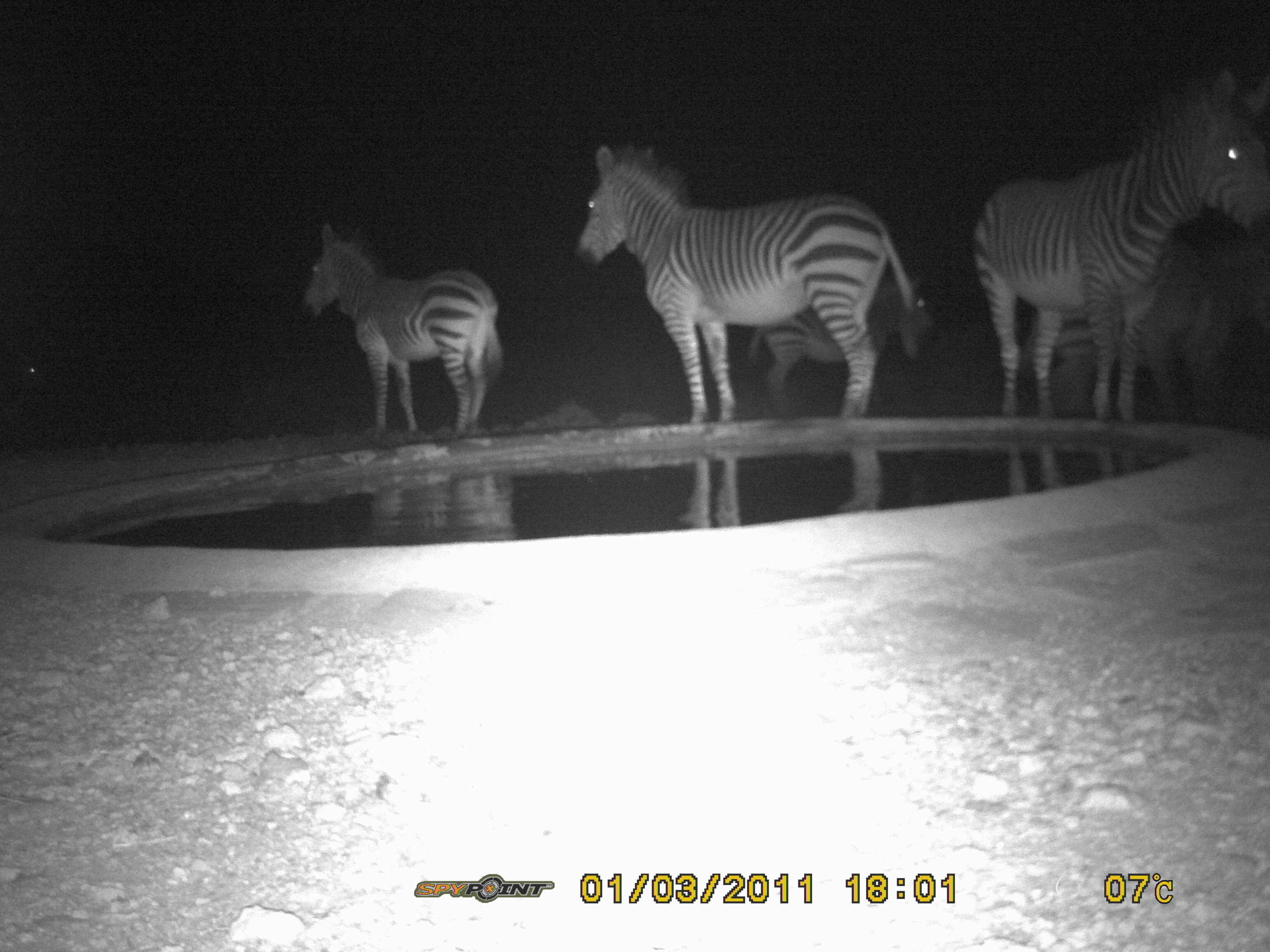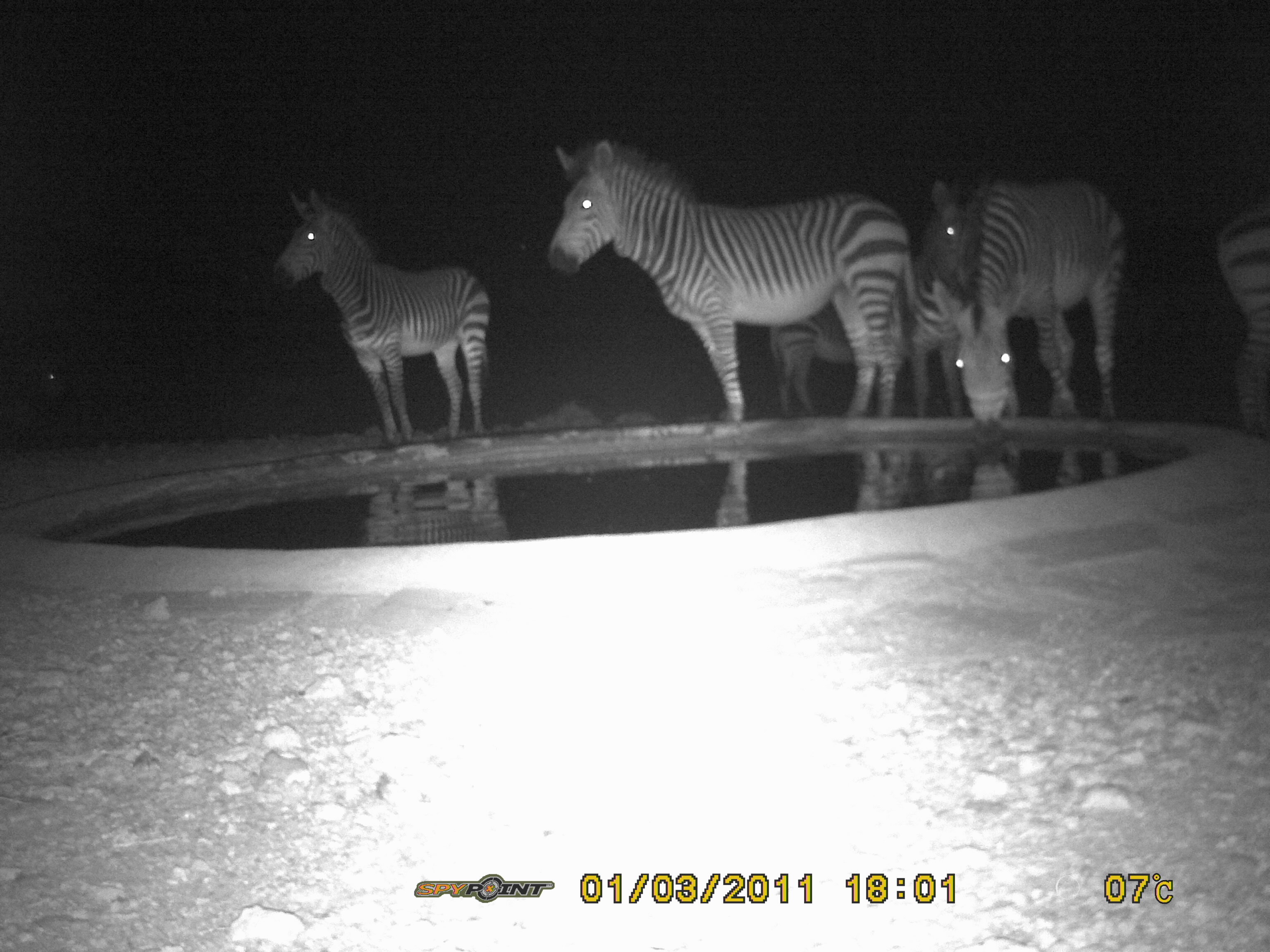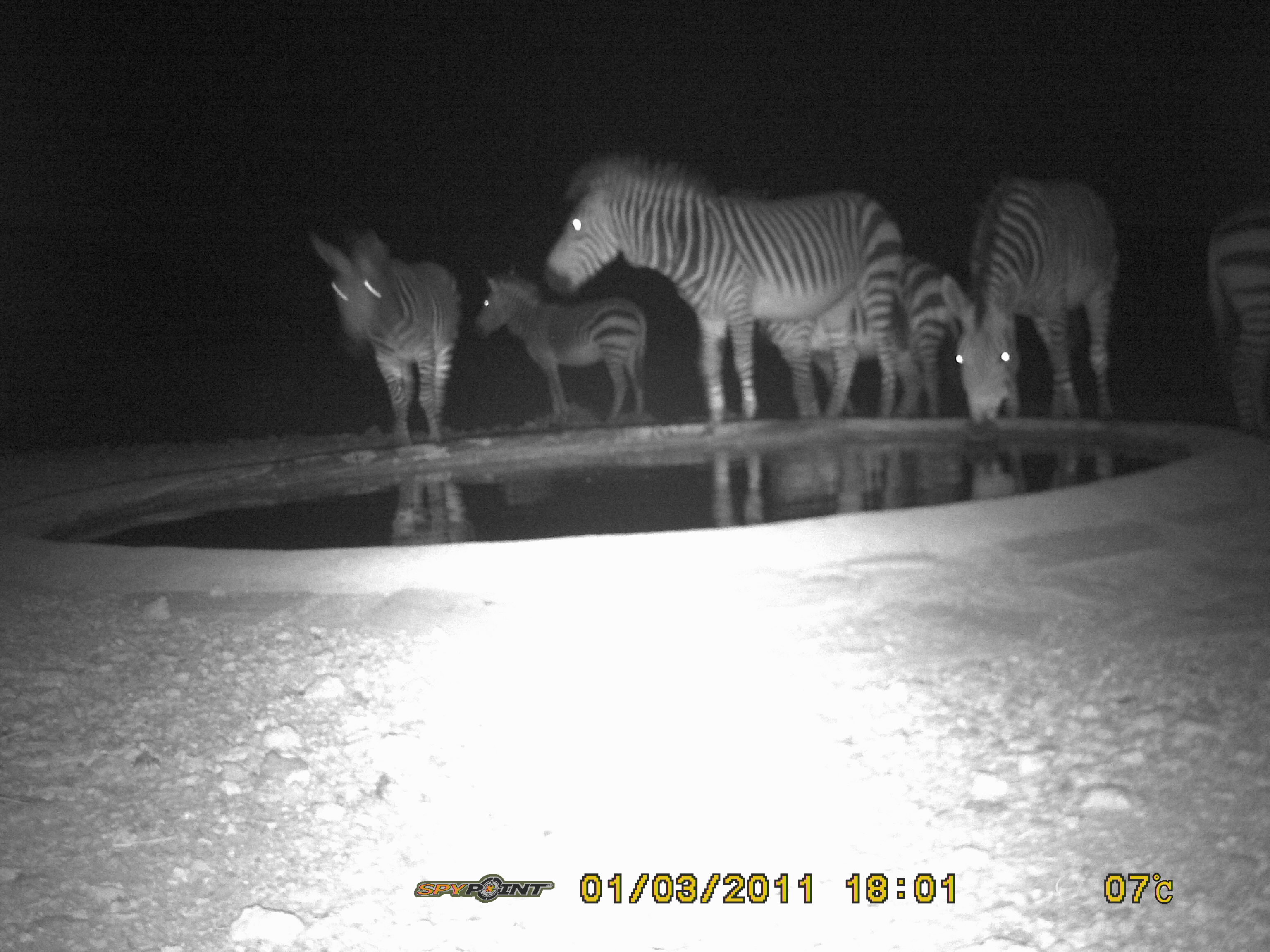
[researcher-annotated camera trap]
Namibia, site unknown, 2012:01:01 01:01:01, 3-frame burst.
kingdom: Animalia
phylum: Chordata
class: Mammalia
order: Perissodactyla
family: Equidae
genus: Equus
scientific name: Equus zebra hartmannae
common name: hartmann's mountain zebra